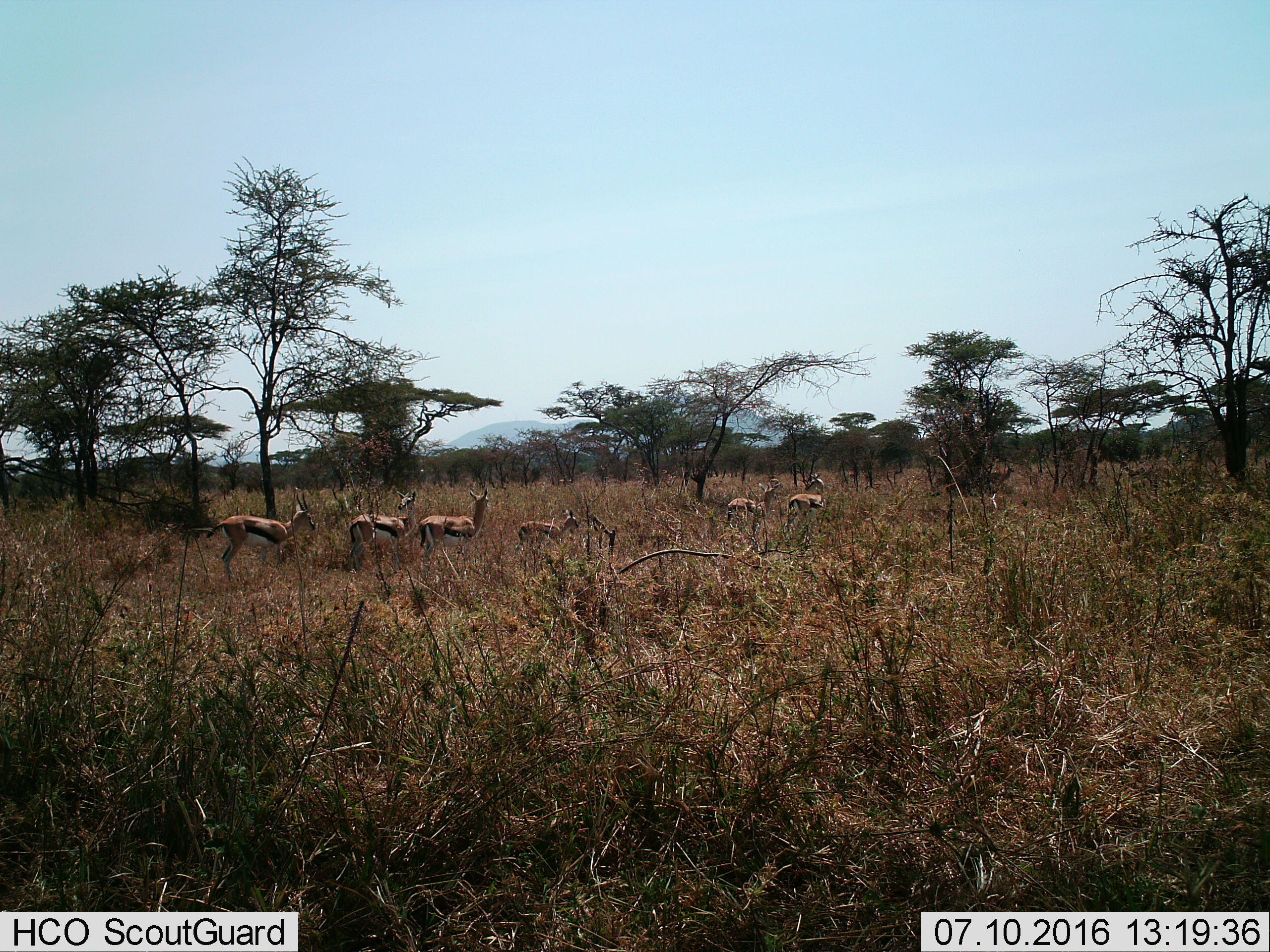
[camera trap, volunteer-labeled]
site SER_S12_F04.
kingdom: Animalia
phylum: Chordata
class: Mammalia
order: Artiodactyla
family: Bovidae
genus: Eudorcas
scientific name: Eudorcas thomsonii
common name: thomson's gazelle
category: gazellethomsons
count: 6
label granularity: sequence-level